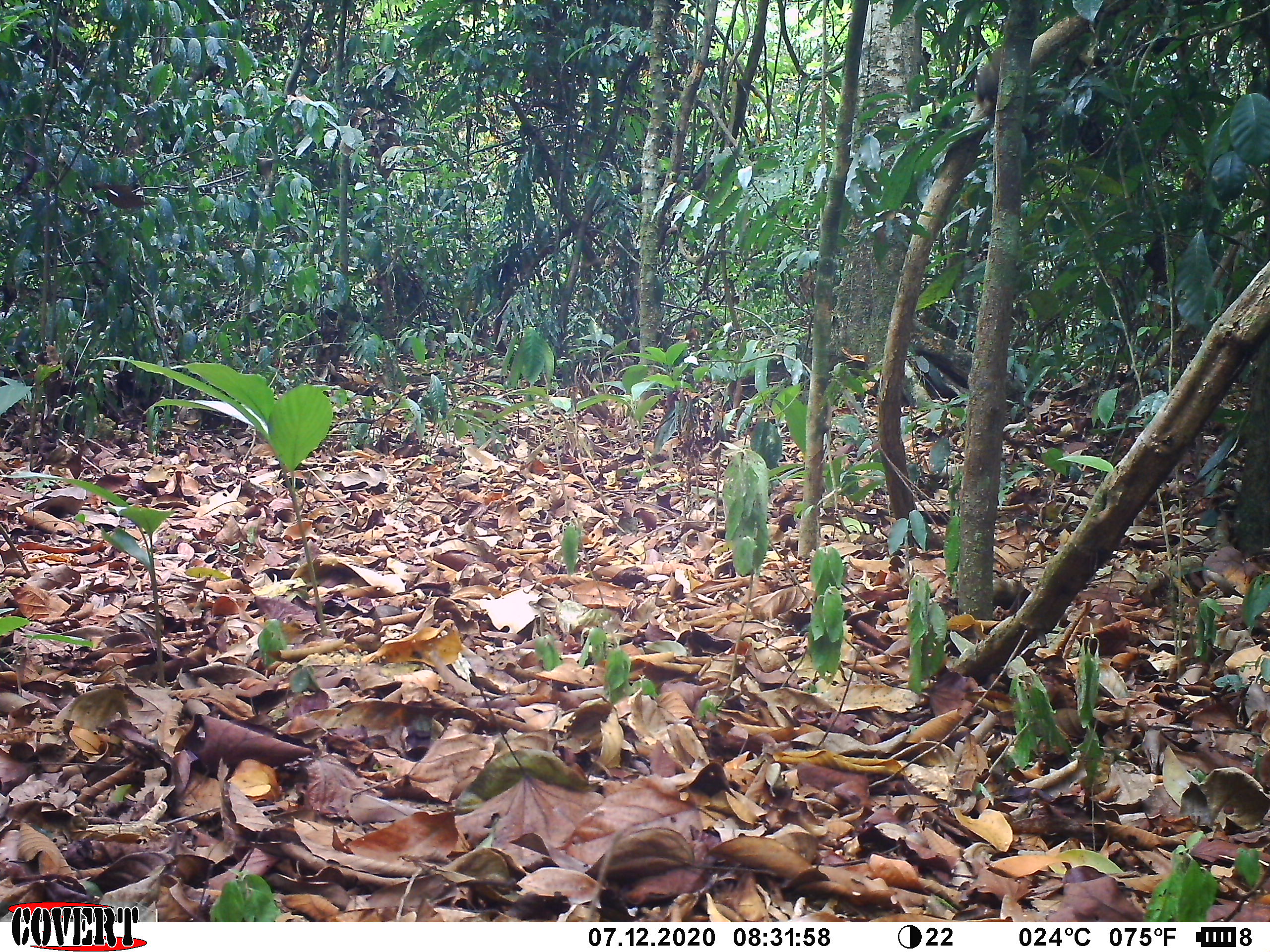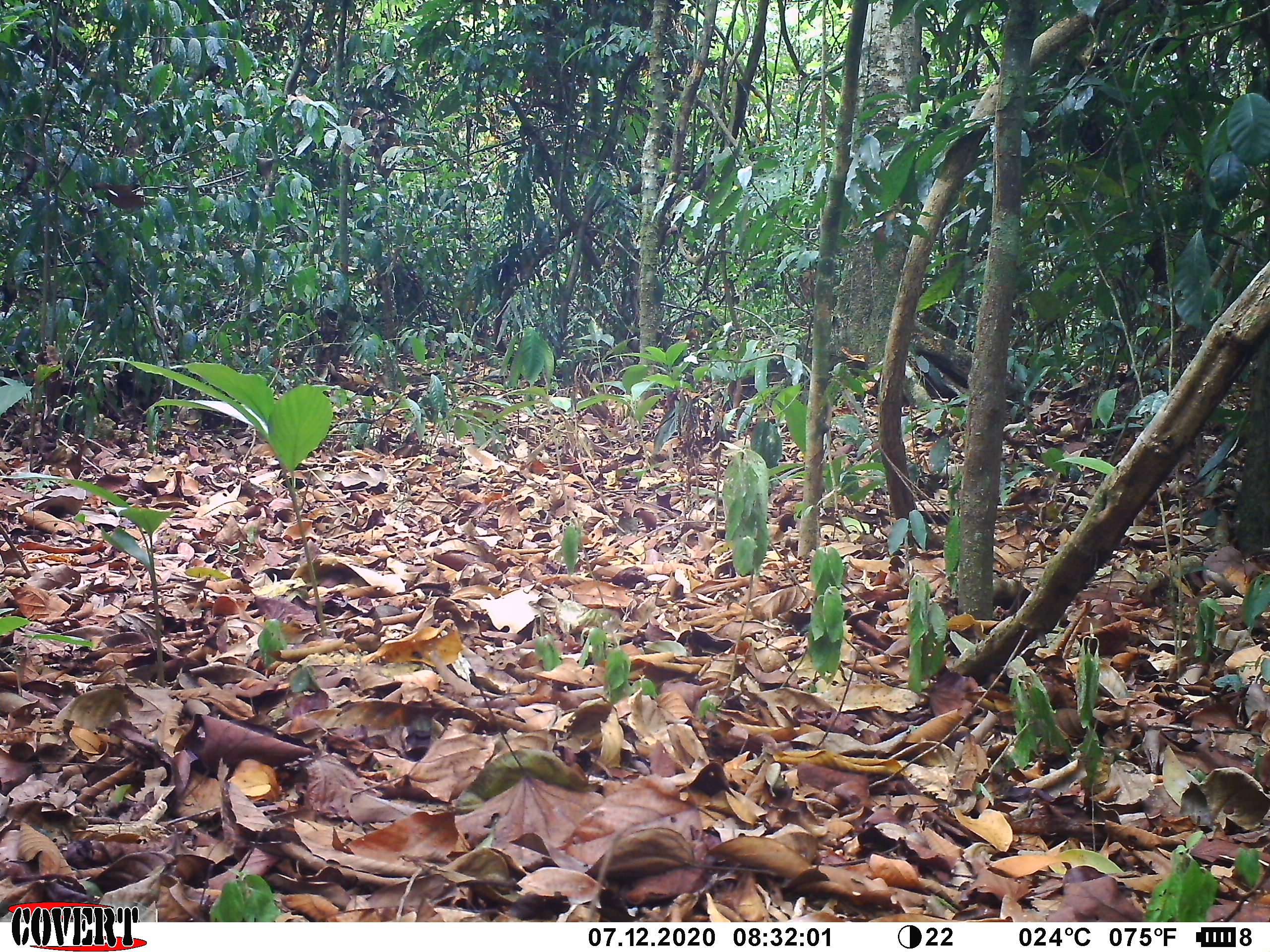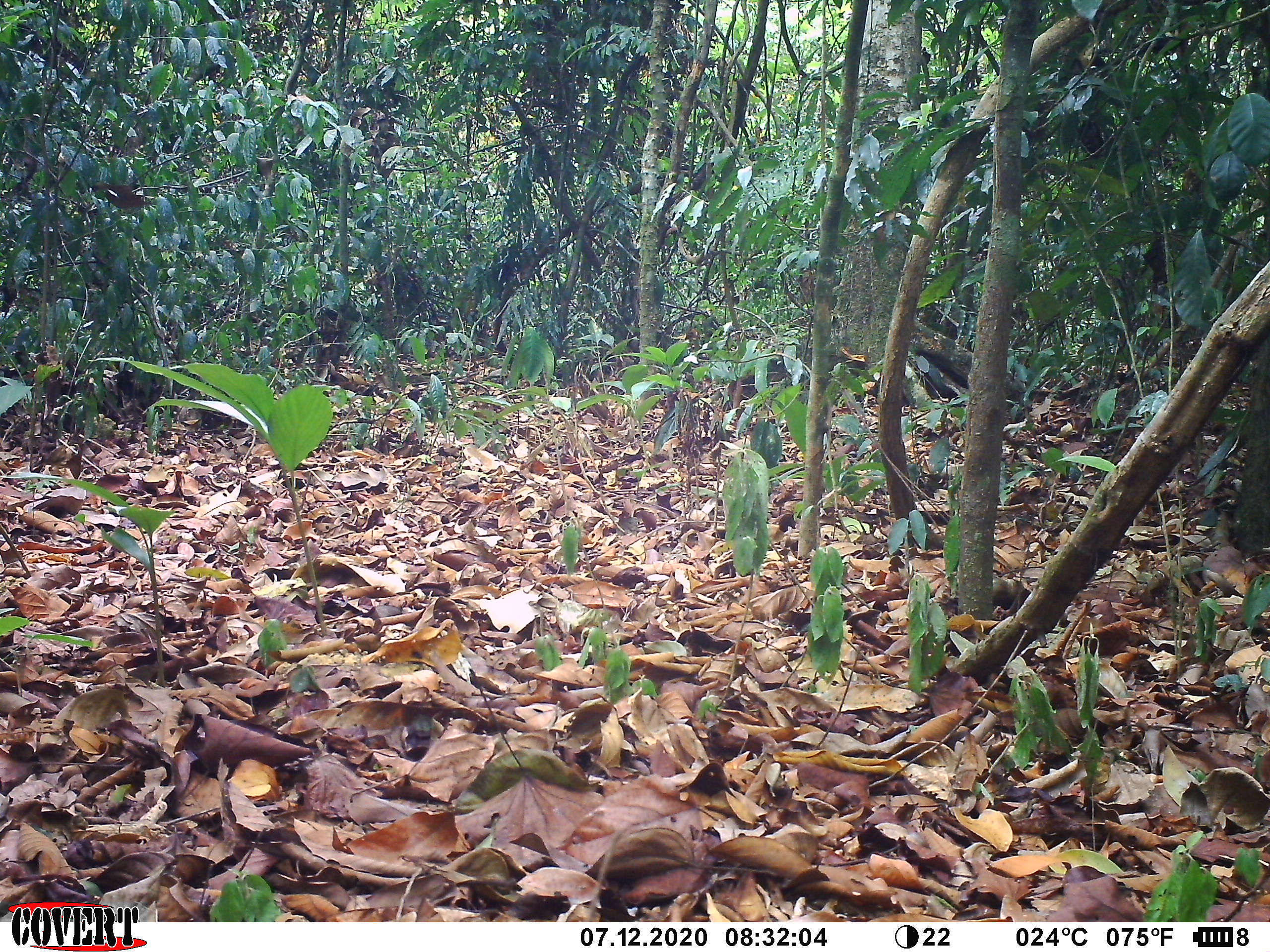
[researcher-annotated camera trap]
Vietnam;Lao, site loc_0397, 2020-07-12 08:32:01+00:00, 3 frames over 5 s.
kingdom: Animalia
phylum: Chordata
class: Mammalia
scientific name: Mammalia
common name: mammal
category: unidentified small mammal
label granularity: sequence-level